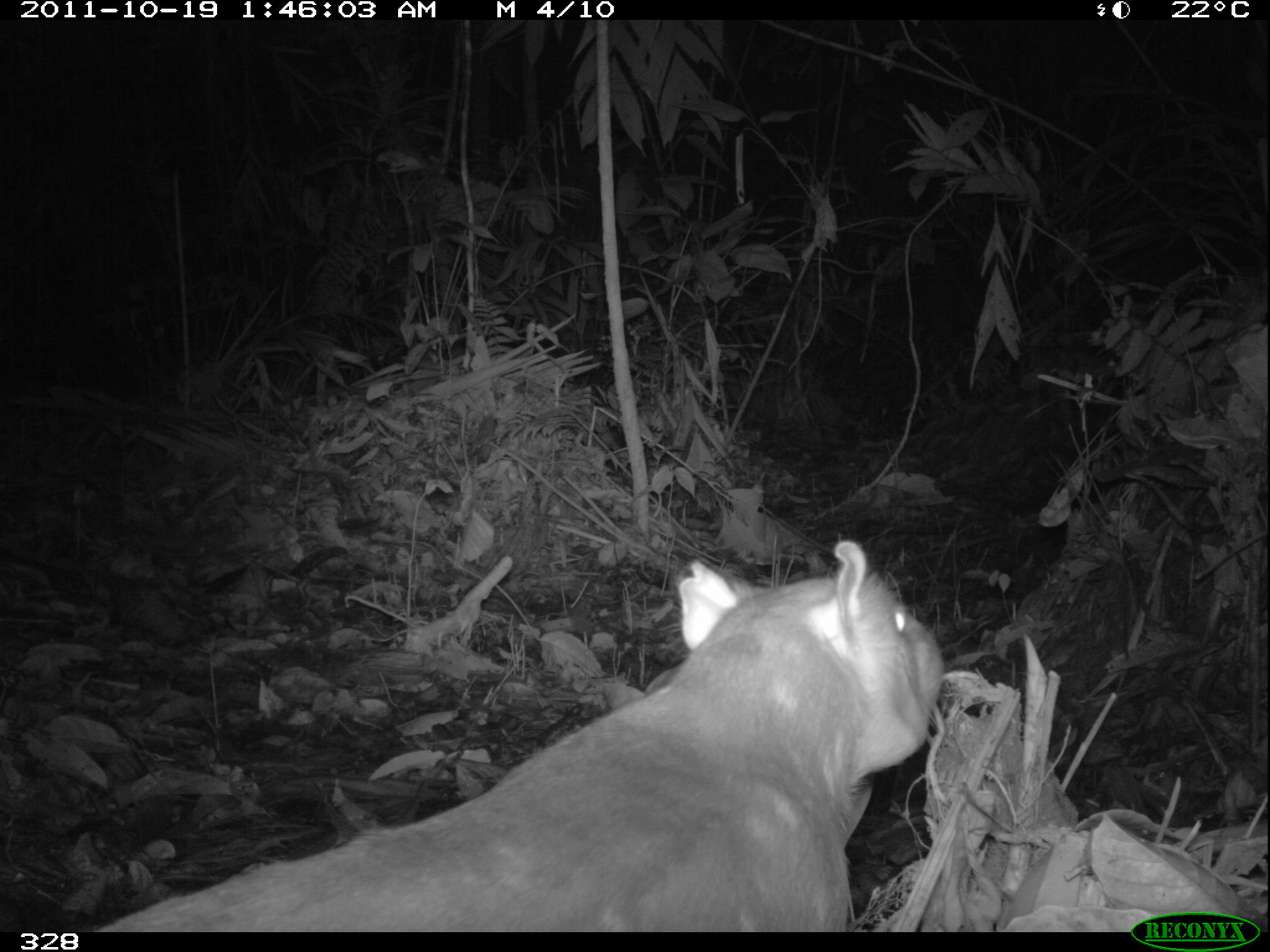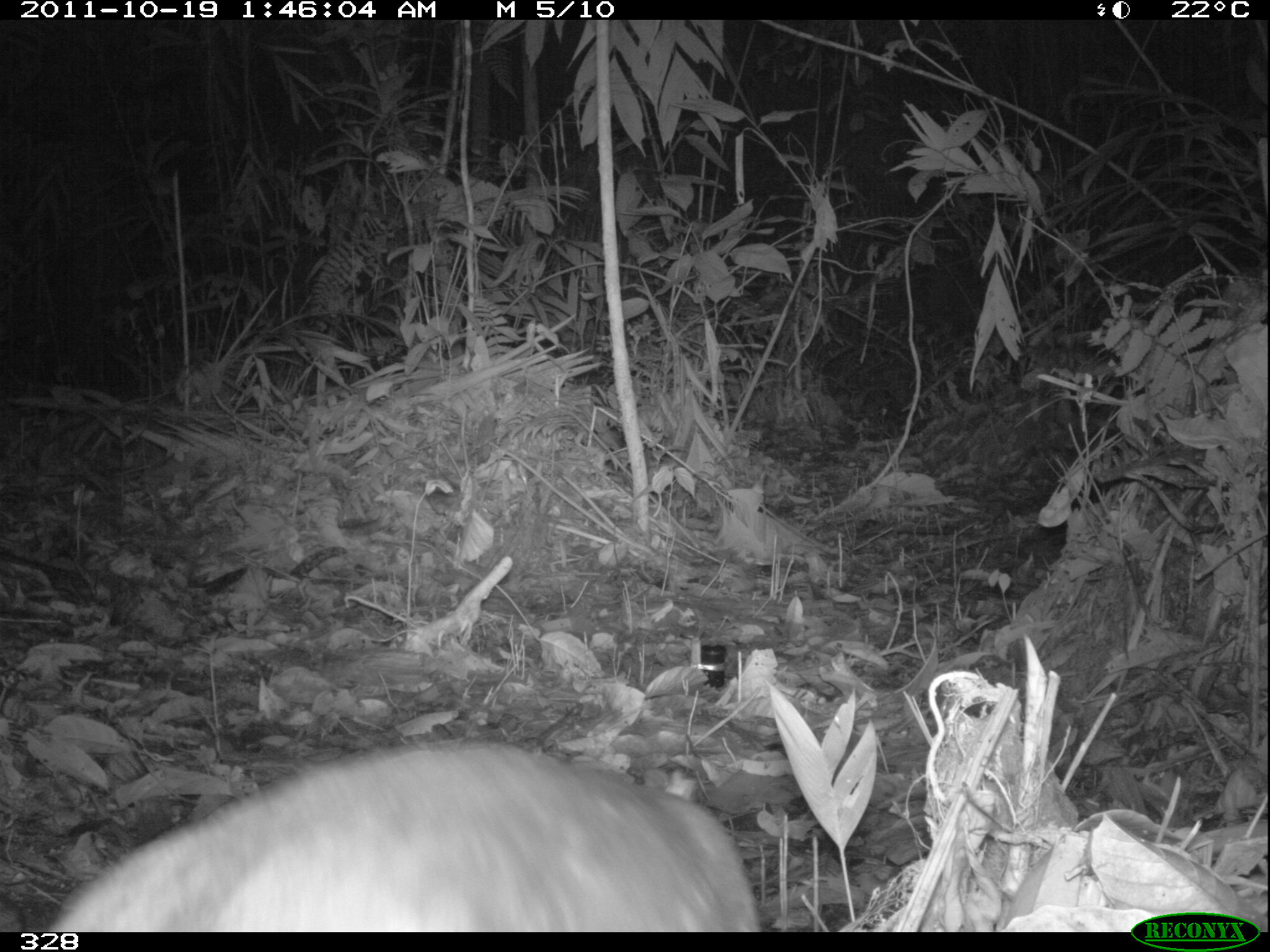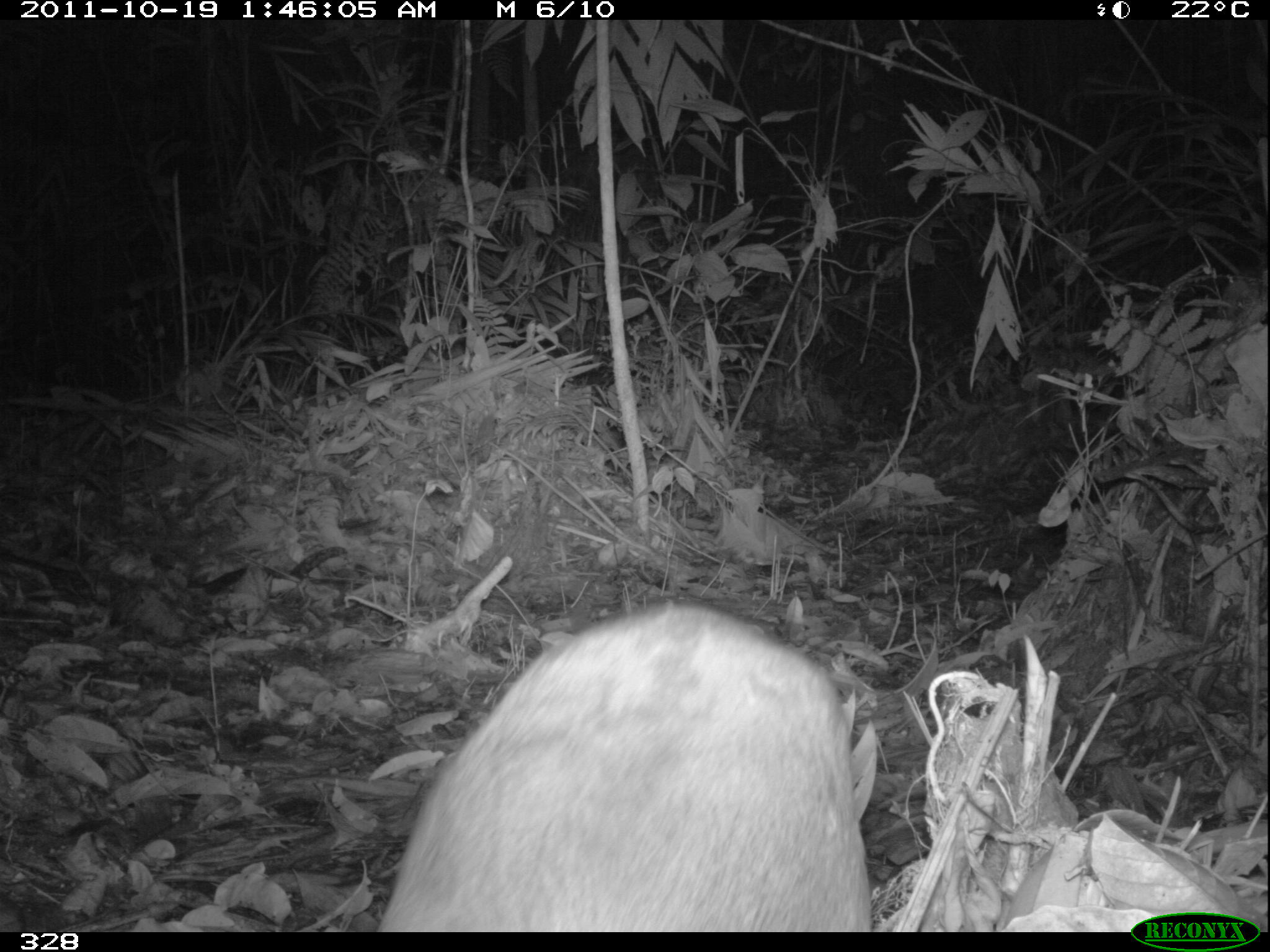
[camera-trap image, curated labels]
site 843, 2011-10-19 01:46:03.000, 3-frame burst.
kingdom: Animalia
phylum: Chordata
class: Mammalia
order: Rodentia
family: Cuniculidae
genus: Cuniculus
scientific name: Cuniculus paca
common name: spotted paca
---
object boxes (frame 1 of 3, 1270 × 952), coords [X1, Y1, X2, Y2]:
cuniculus paca: [79, 536, 950, 930]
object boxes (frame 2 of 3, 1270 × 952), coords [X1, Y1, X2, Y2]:
cuniculus paca: [42, 732, 760, 932]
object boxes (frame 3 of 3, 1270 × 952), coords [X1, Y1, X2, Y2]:
cuniculus paca: [370, 603, 871, 930]